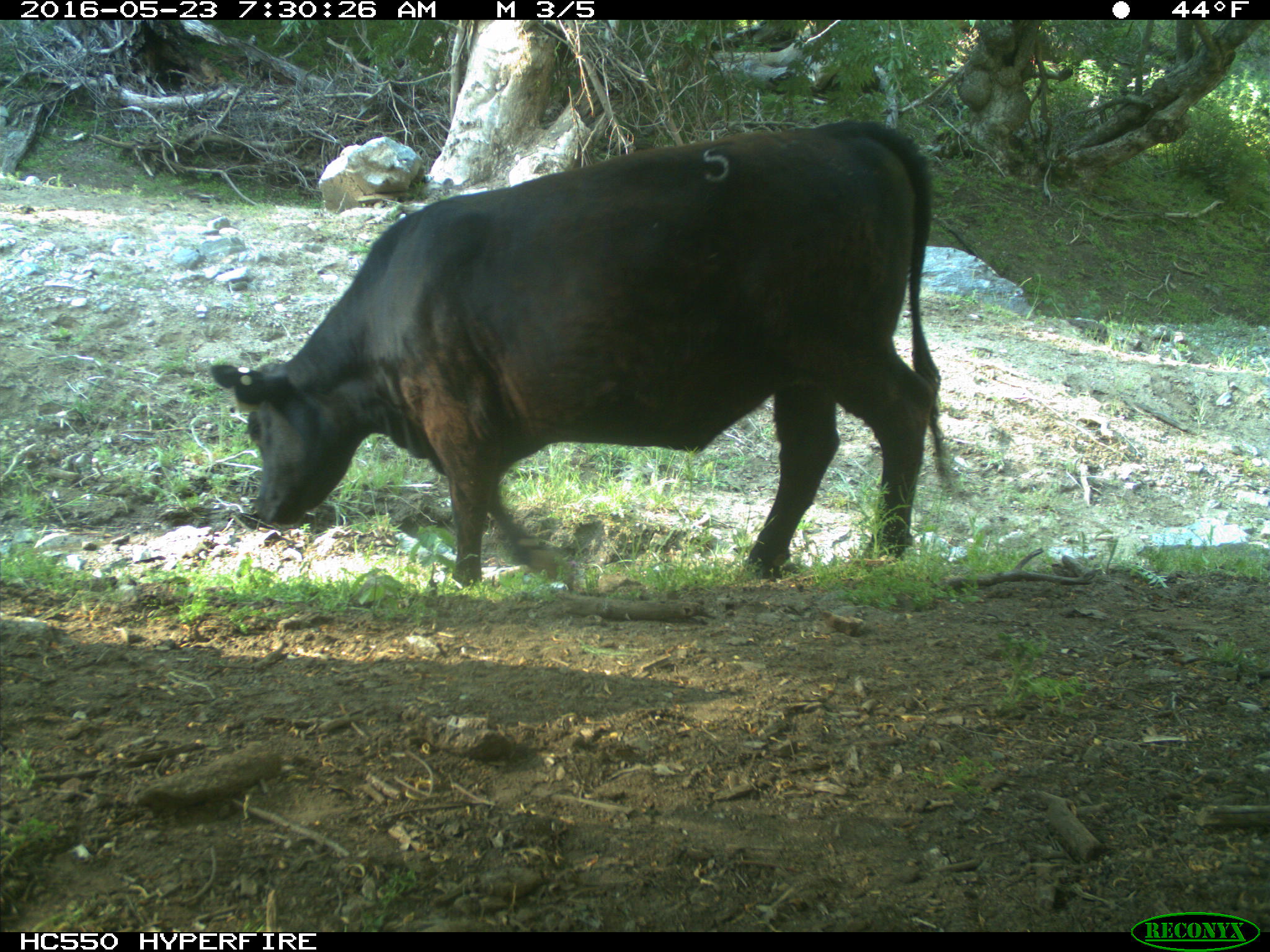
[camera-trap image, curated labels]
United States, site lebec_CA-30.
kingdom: Animalia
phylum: Chordata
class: Mammalia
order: Artiodactyla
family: Bovidae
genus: Bos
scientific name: Bos taurus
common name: domestic cow